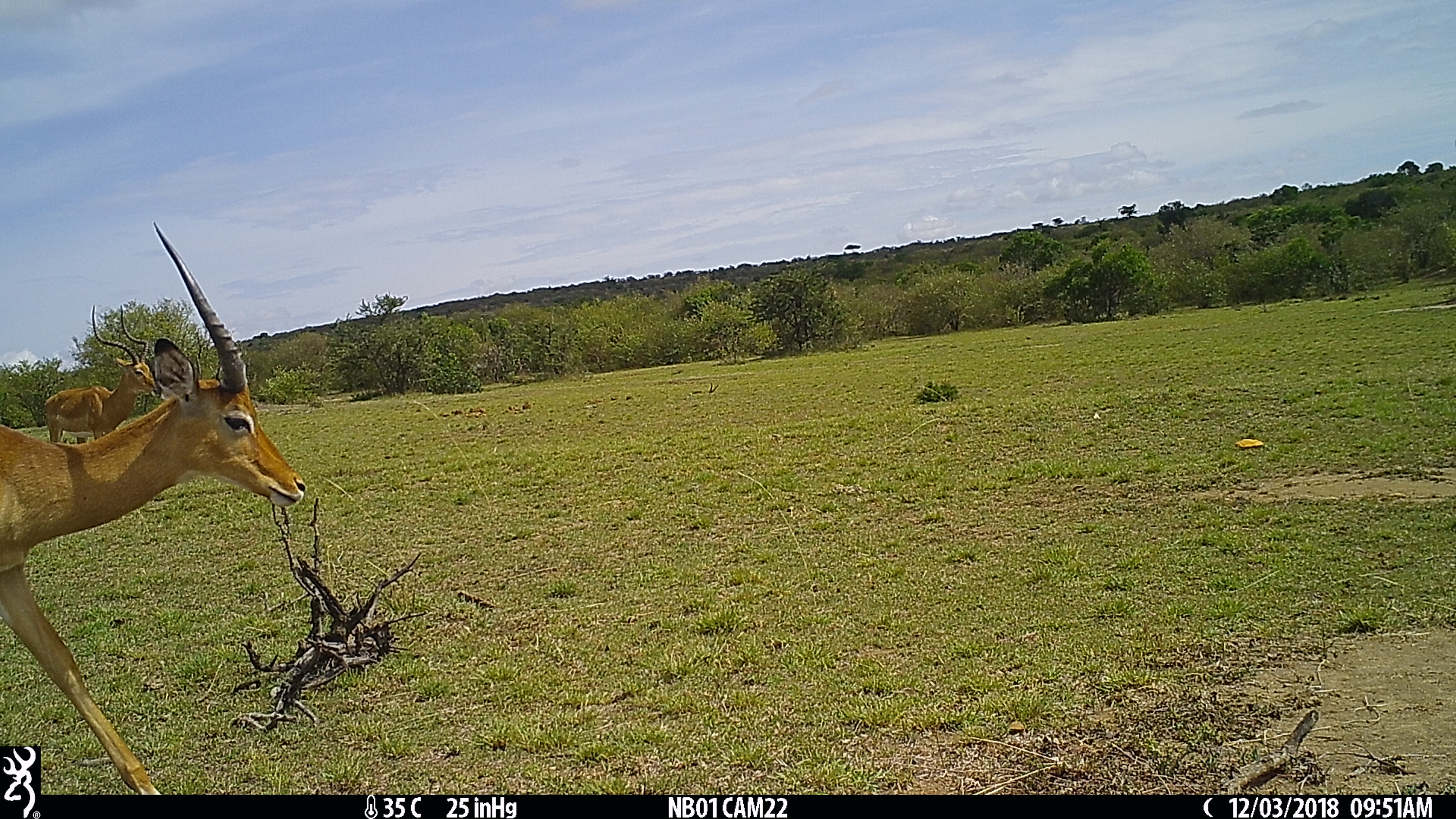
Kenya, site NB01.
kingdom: Animalia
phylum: Chordata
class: Mammalia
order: Artiodactyla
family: Bovidae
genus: Aepyceros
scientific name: Aepyceros melampus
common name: impala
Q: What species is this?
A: Impala (Aepyceros melampus).